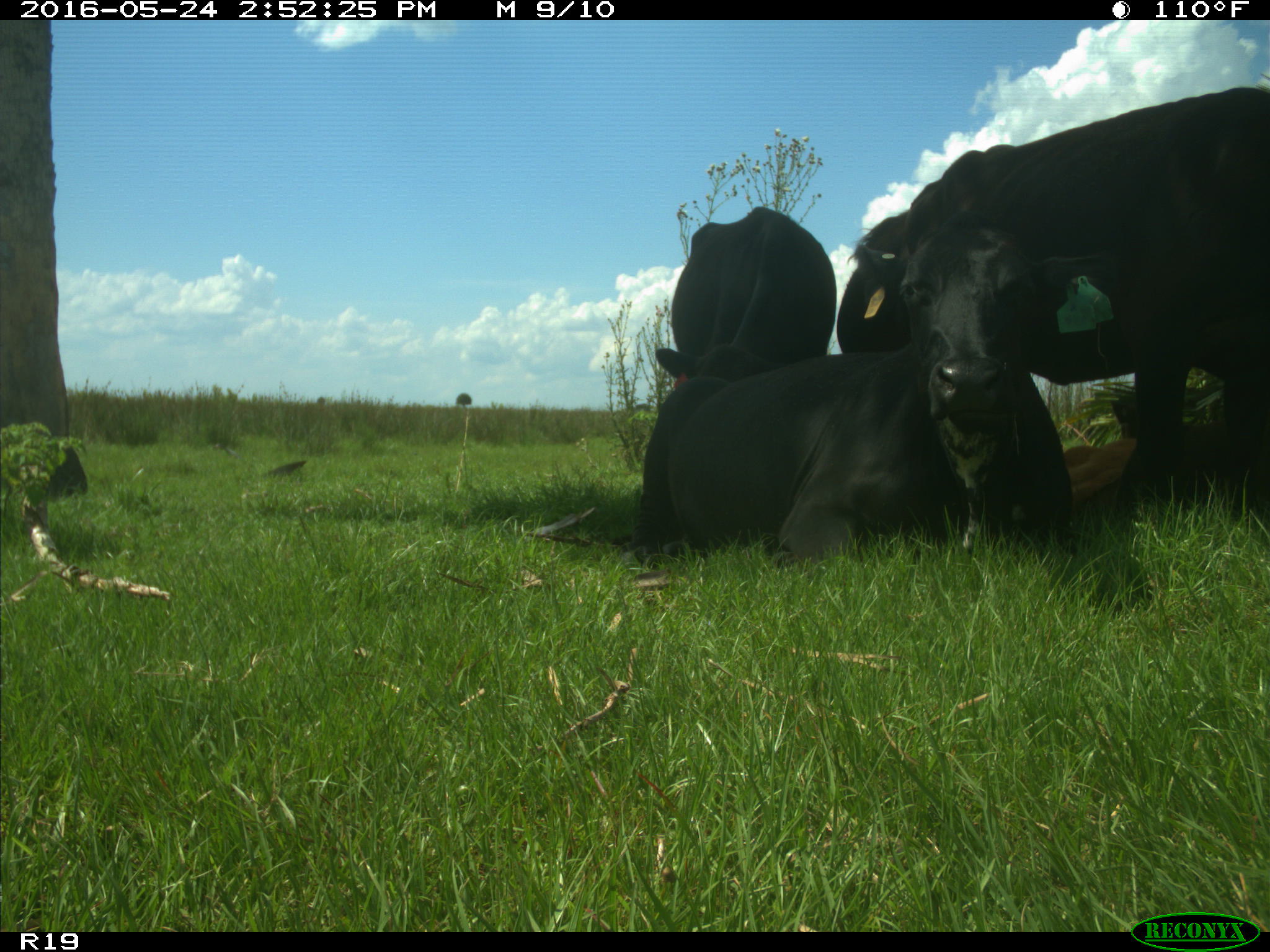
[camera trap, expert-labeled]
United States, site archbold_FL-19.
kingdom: Animalia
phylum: Chordata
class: Mammalia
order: Artiodactyla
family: Bovidae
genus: Bos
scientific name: Bos taurus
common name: domestic cow